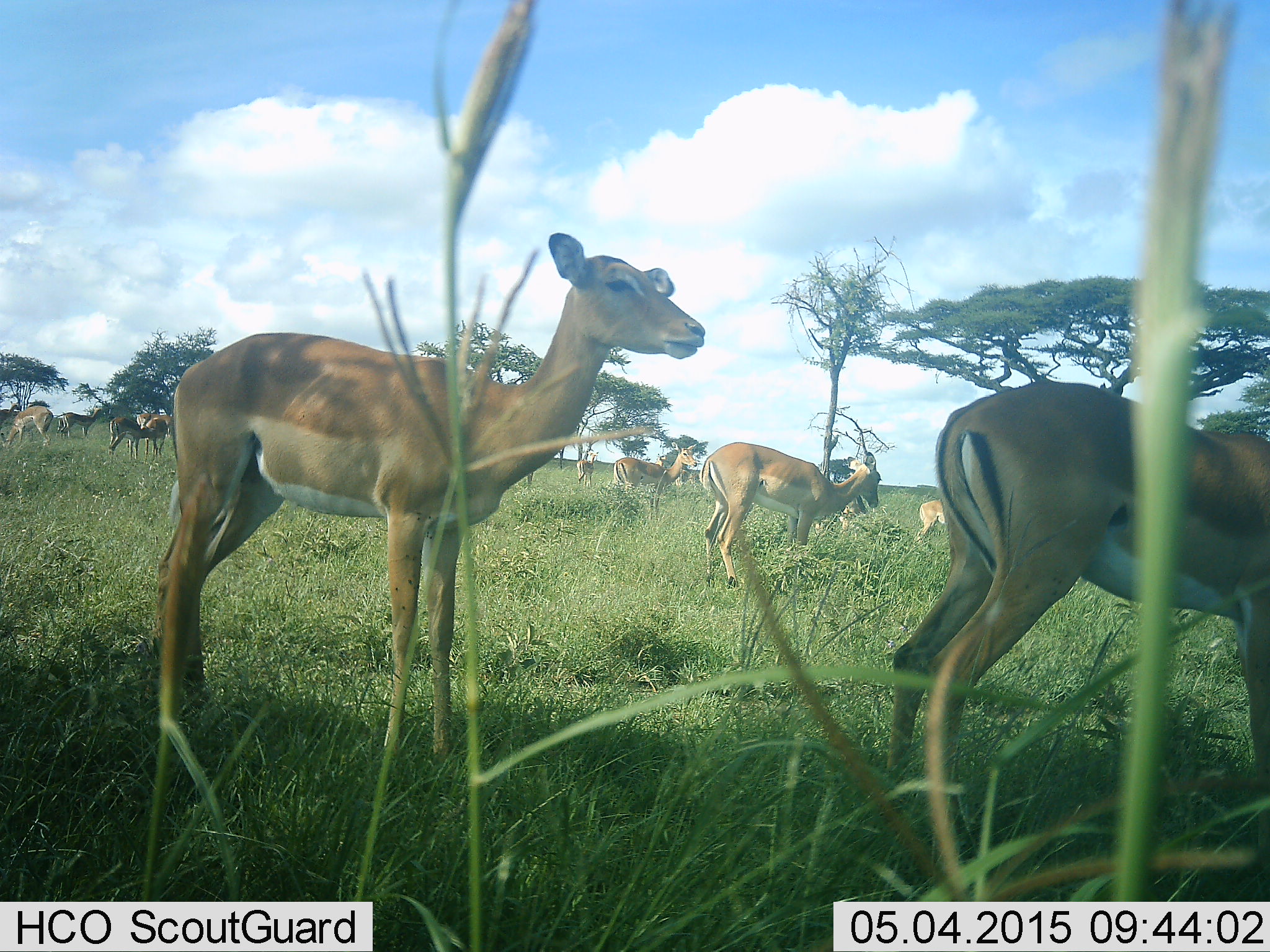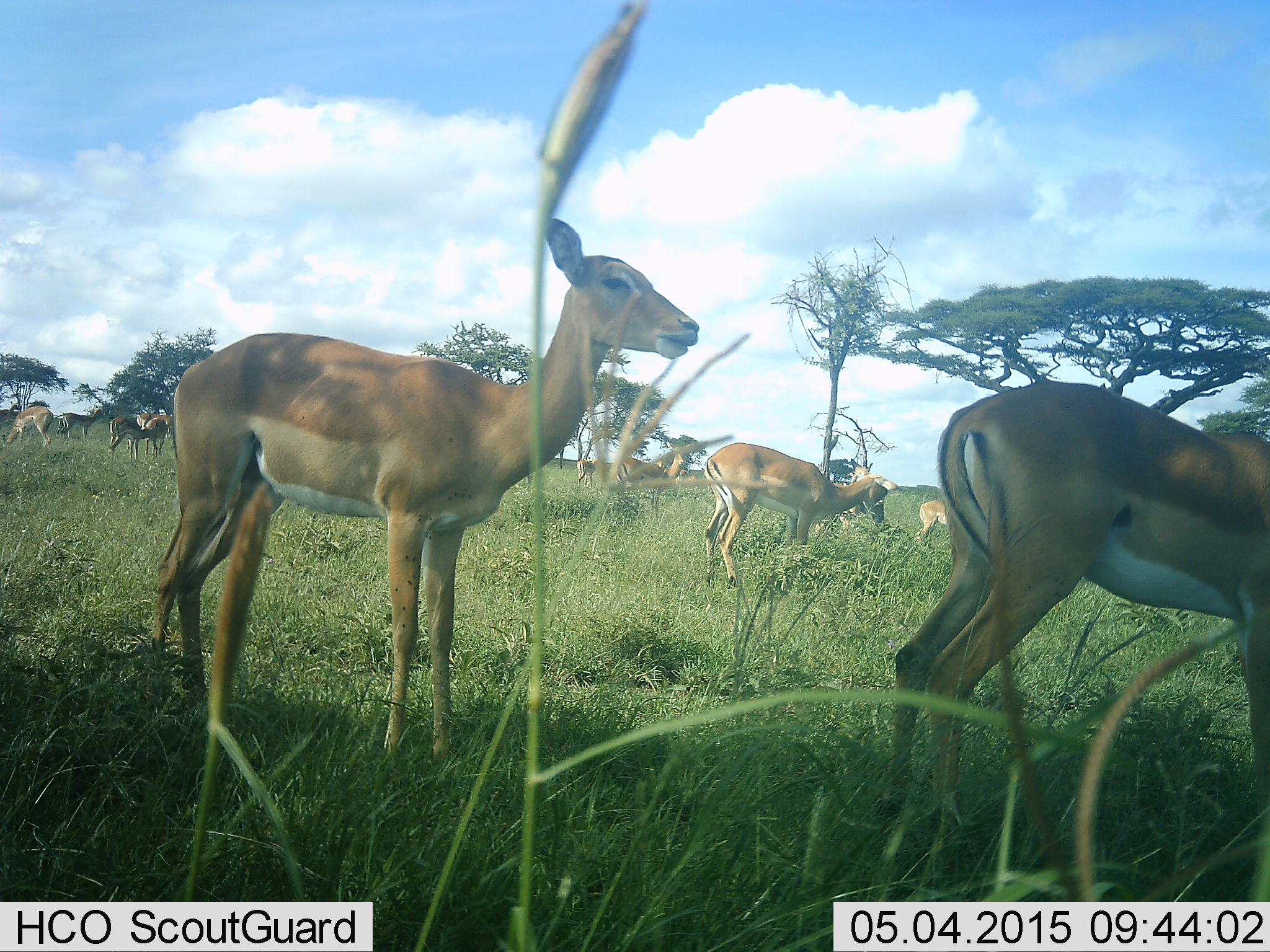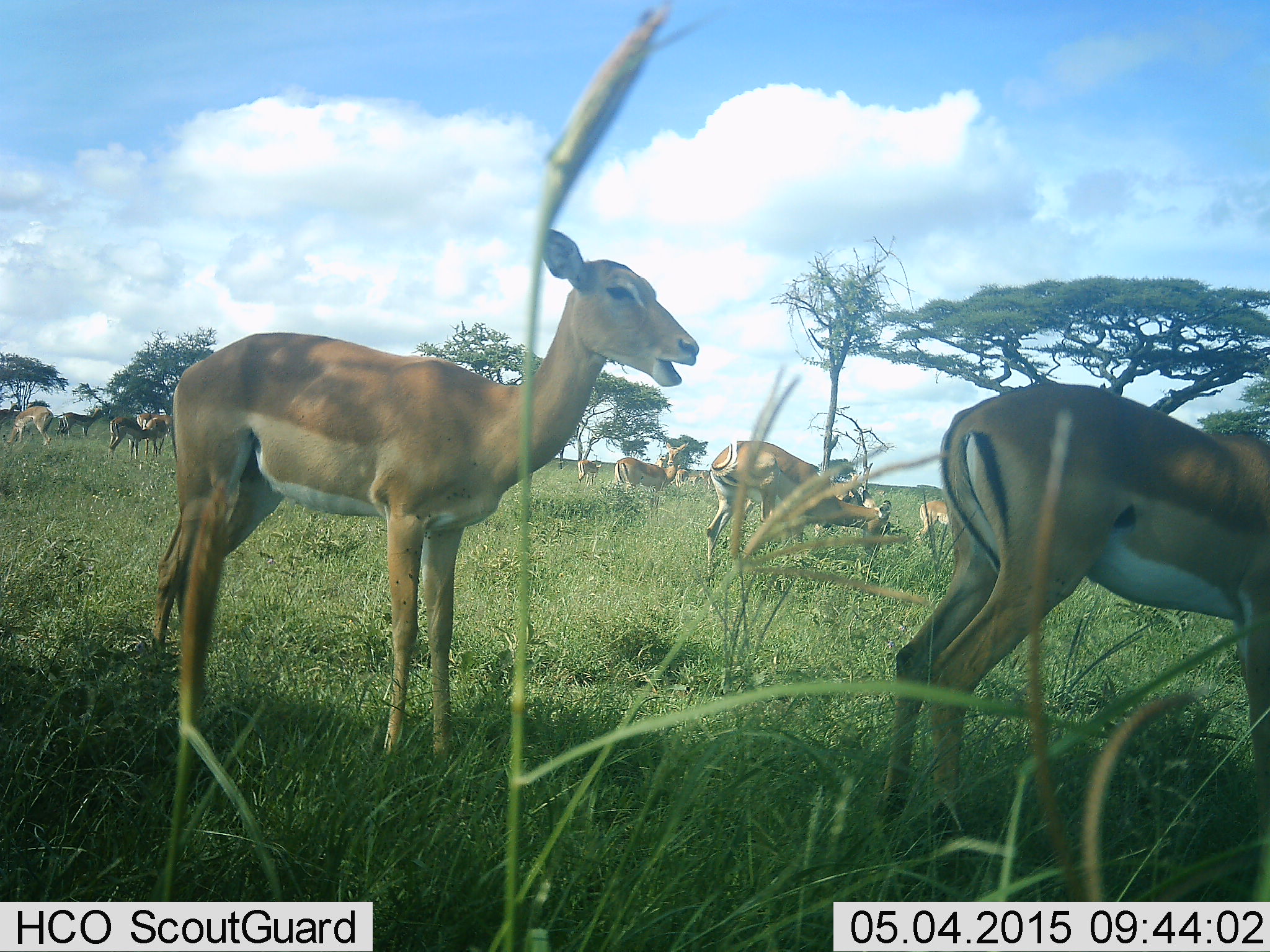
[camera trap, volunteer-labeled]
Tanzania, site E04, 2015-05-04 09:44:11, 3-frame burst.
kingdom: Animalia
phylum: Chordata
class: Mammalia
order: Artiodactyla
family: Bovidae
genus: Aepyceros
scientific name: Aepyceros melampus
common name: impala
Impala (Aepyceros melampus), count 11-50. Behavior (volunteer vote fractions): standing 70%, resting 0%, moving 10%, interacting 10%. Young present (vote fraction): 10%. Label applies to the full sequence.